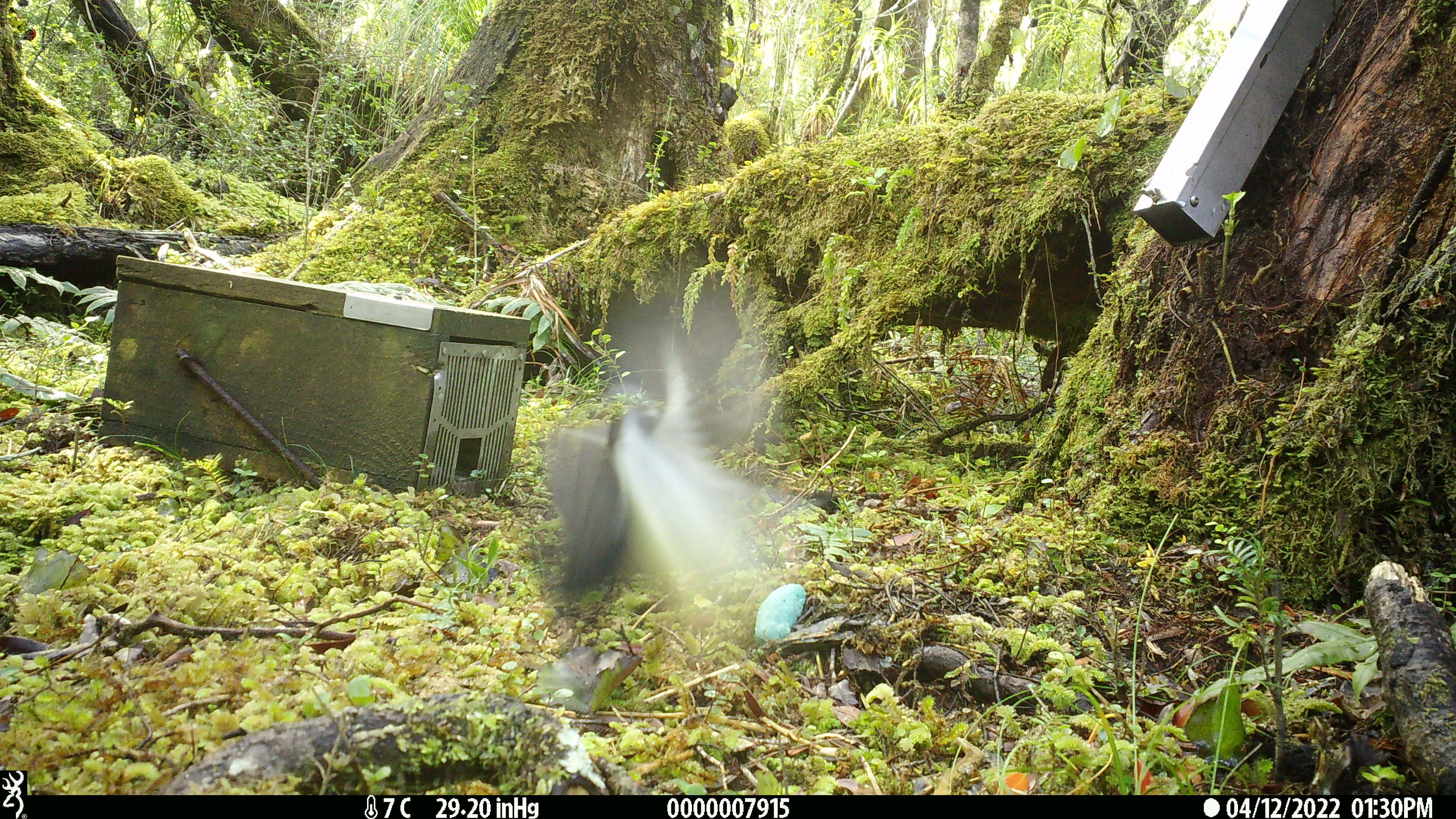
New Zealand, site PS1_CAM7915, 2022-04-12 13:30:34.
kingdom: Animalia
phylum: Chordata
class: Aves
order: Passeriformes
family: Petroicidae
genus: Petroica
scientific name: Petroica macrocephala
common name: tomtit